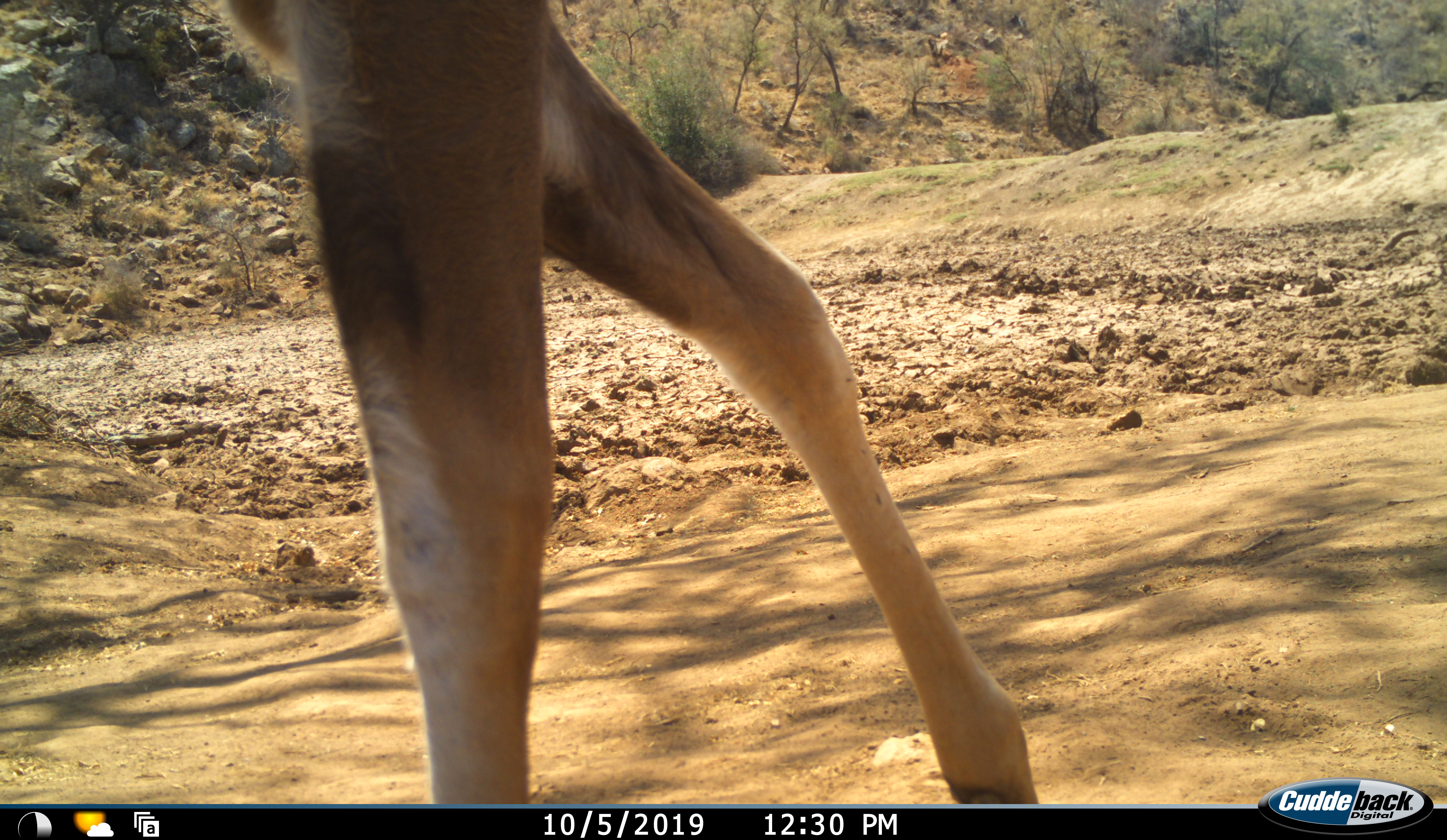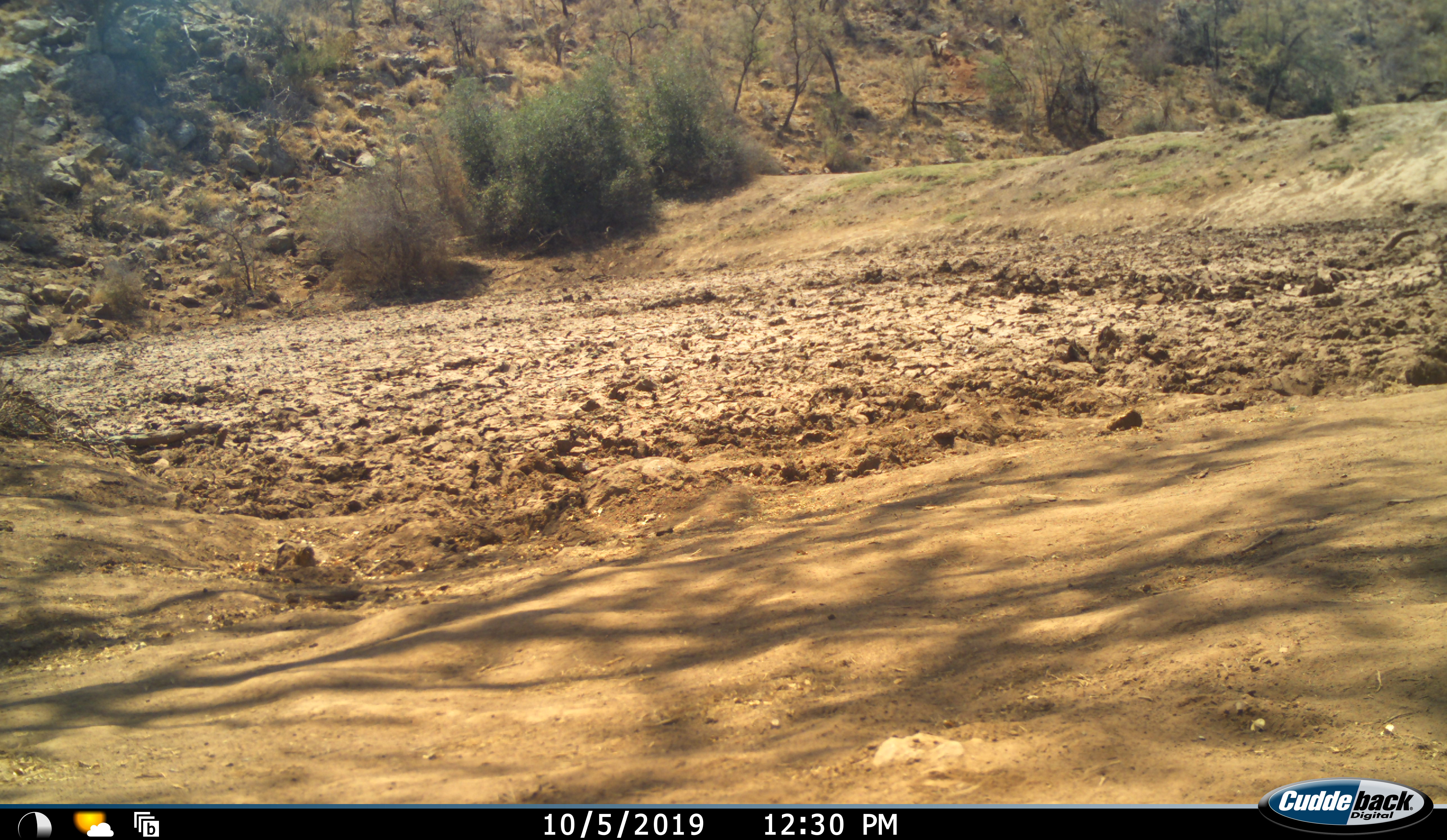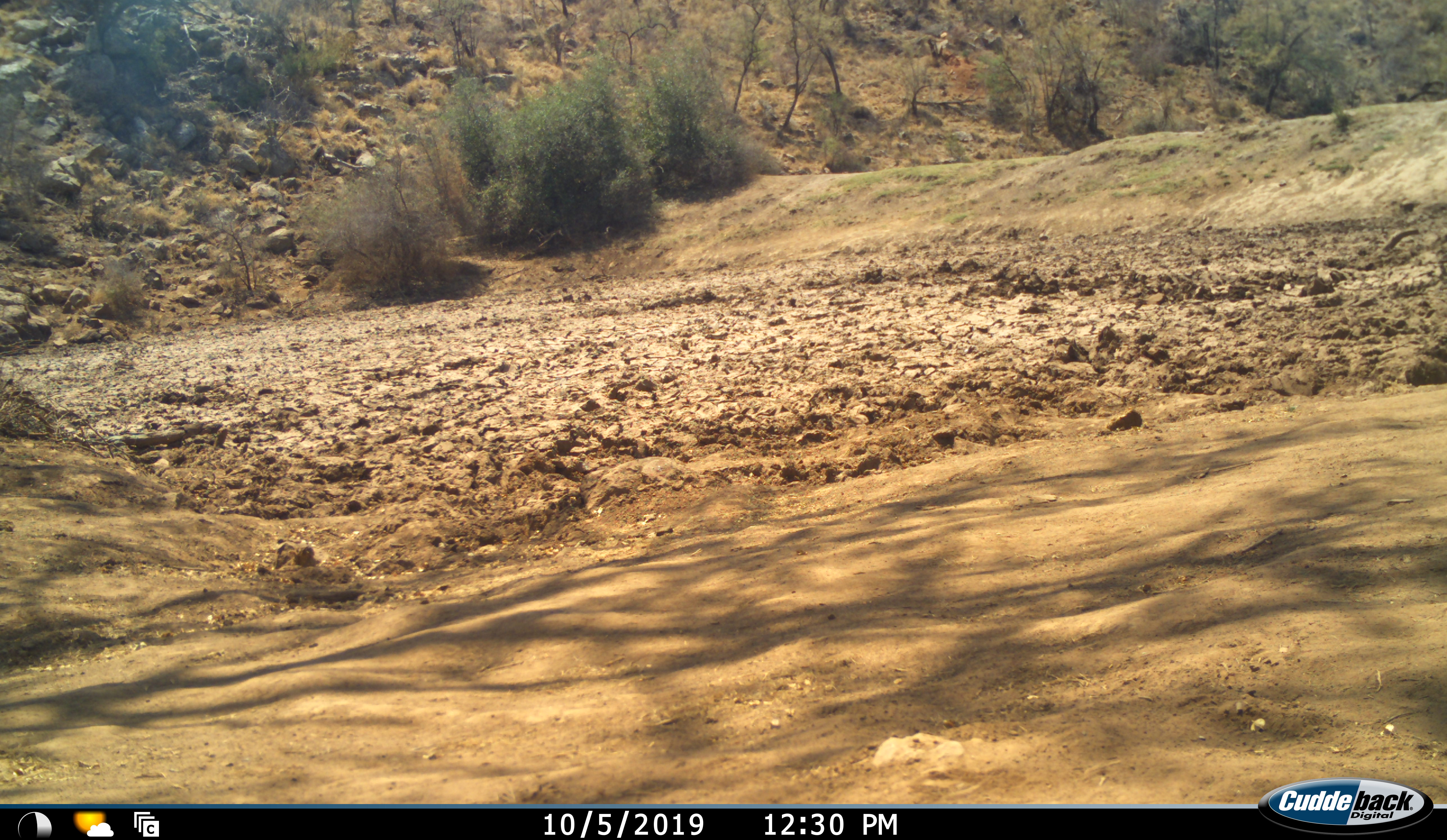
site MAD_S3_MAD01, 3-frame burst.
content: unidentified animal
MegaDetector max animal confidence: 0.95